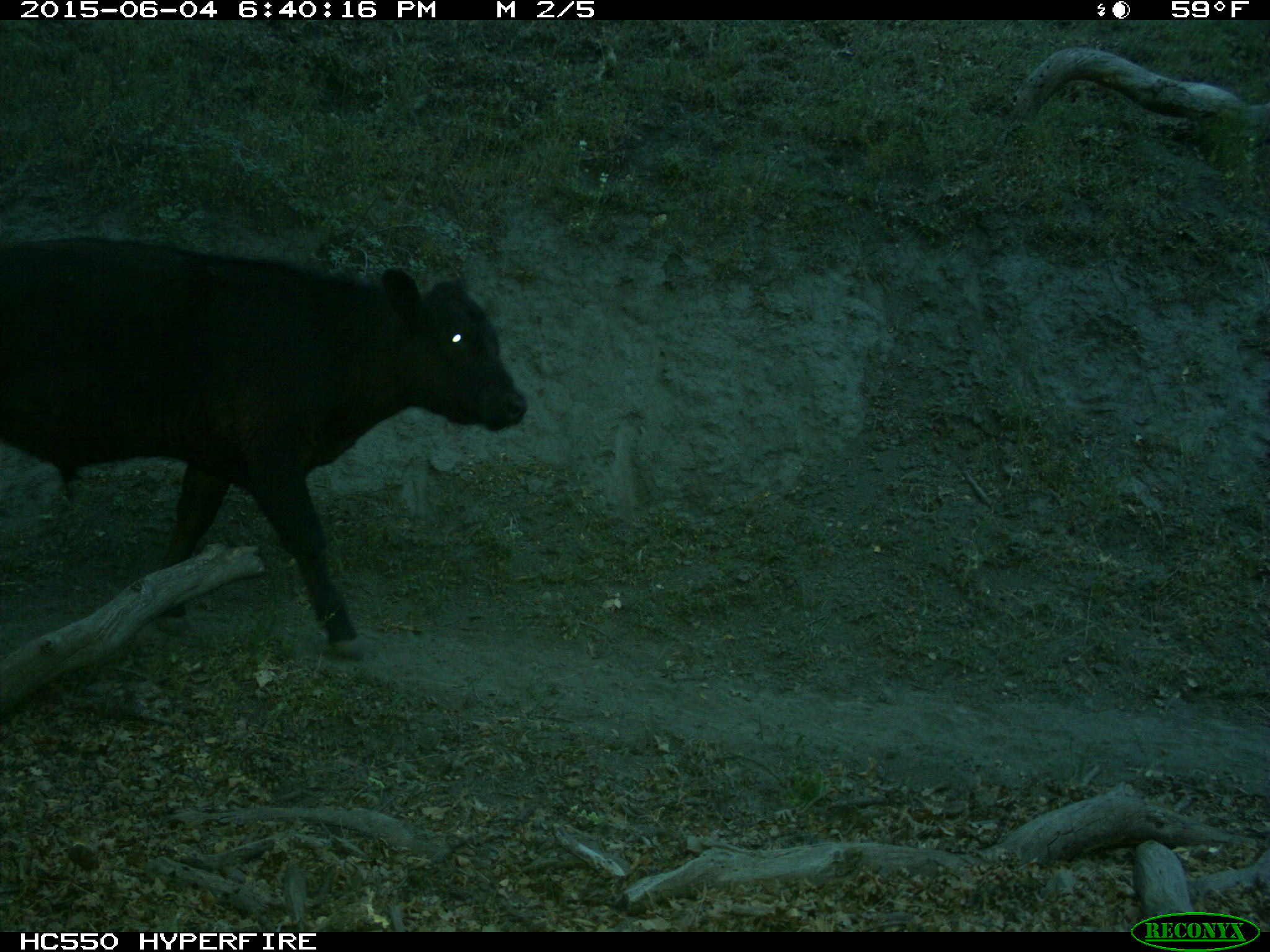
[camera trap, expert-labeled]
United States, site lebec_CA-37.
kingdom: Animalia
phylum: Chordata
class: Mammalia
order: Artiodactyla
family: Bovidae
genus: Bos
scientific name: Bos taurus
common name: domestic cow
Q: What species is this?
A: Bos taurus (domestic cow).